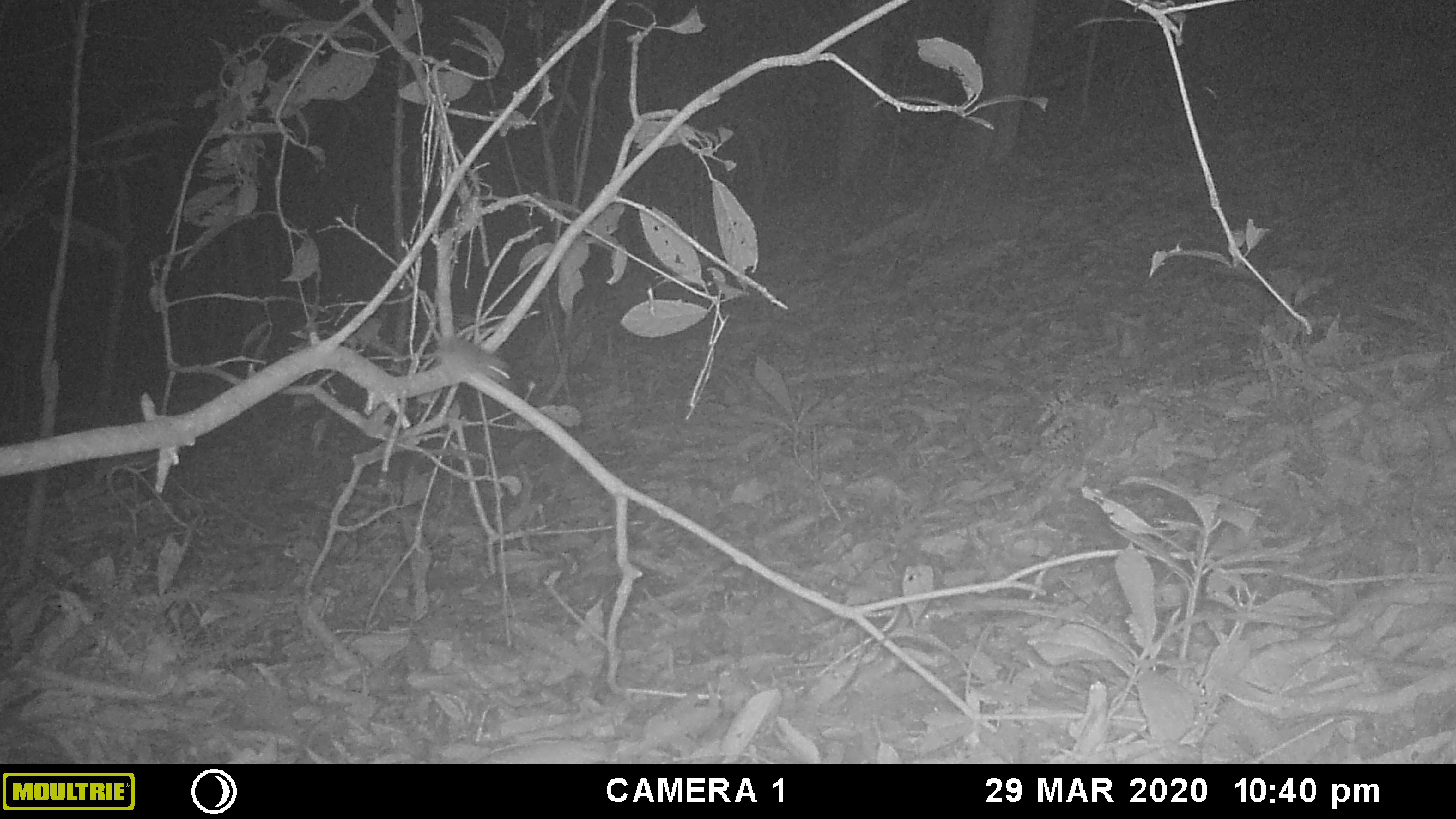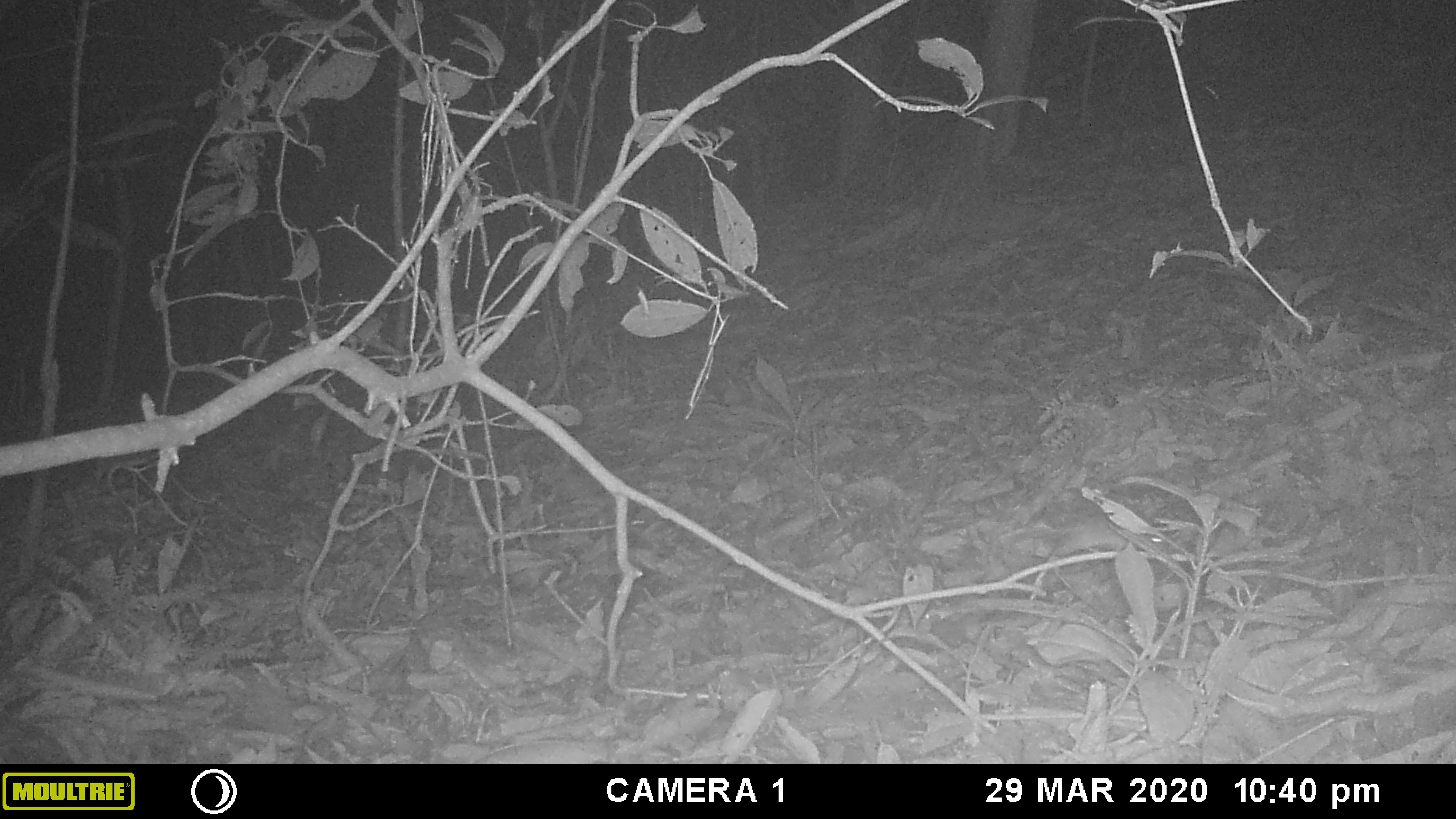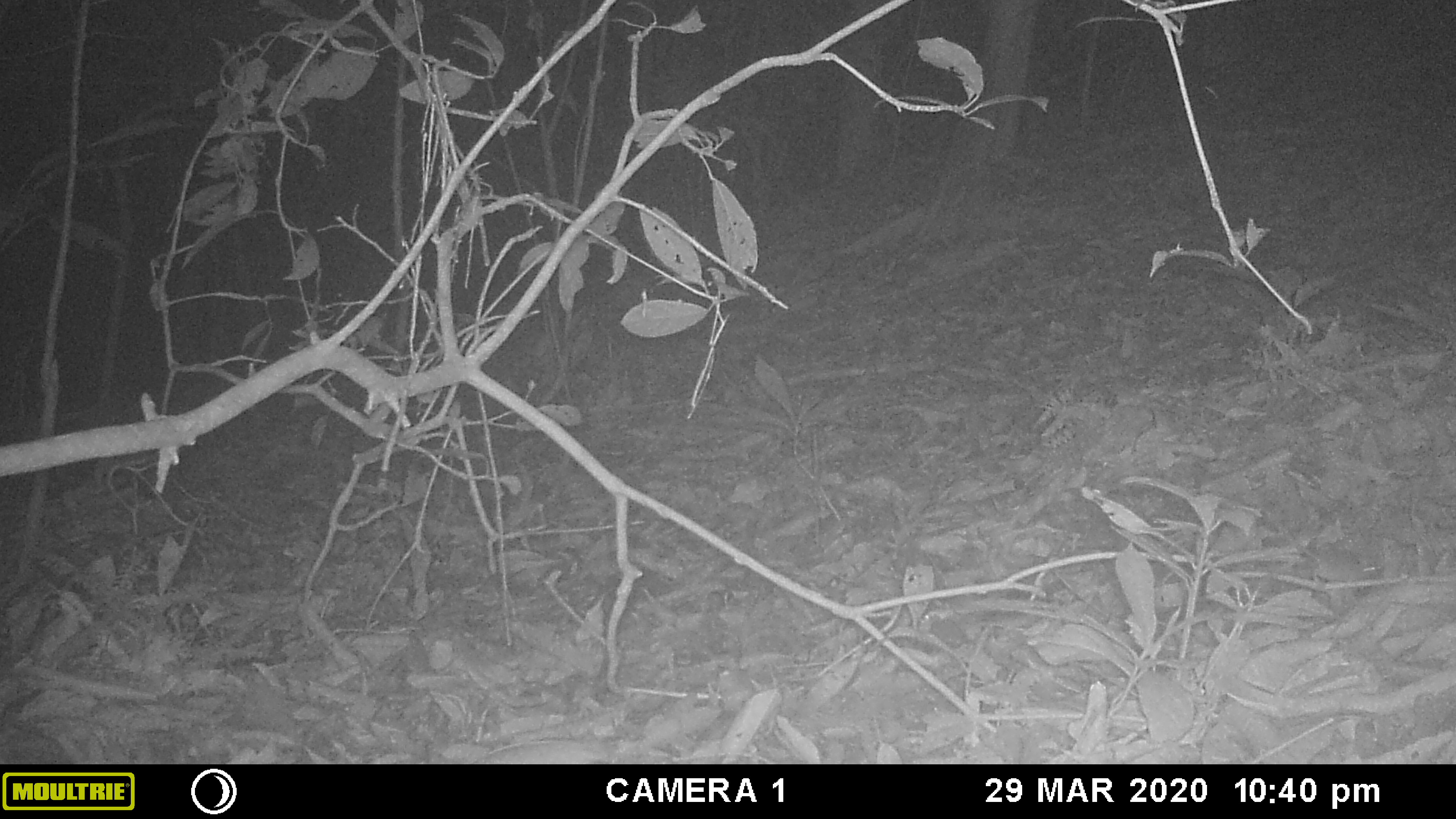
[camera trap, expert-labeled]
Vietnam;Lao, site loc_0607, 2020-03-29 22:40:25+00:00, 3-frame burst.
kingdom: Animalia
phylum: Chordata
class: Mammalia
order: Rodentia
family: Muridae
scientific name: Muridae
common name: old-world mice and rats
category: unidentified murid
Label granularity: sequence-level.